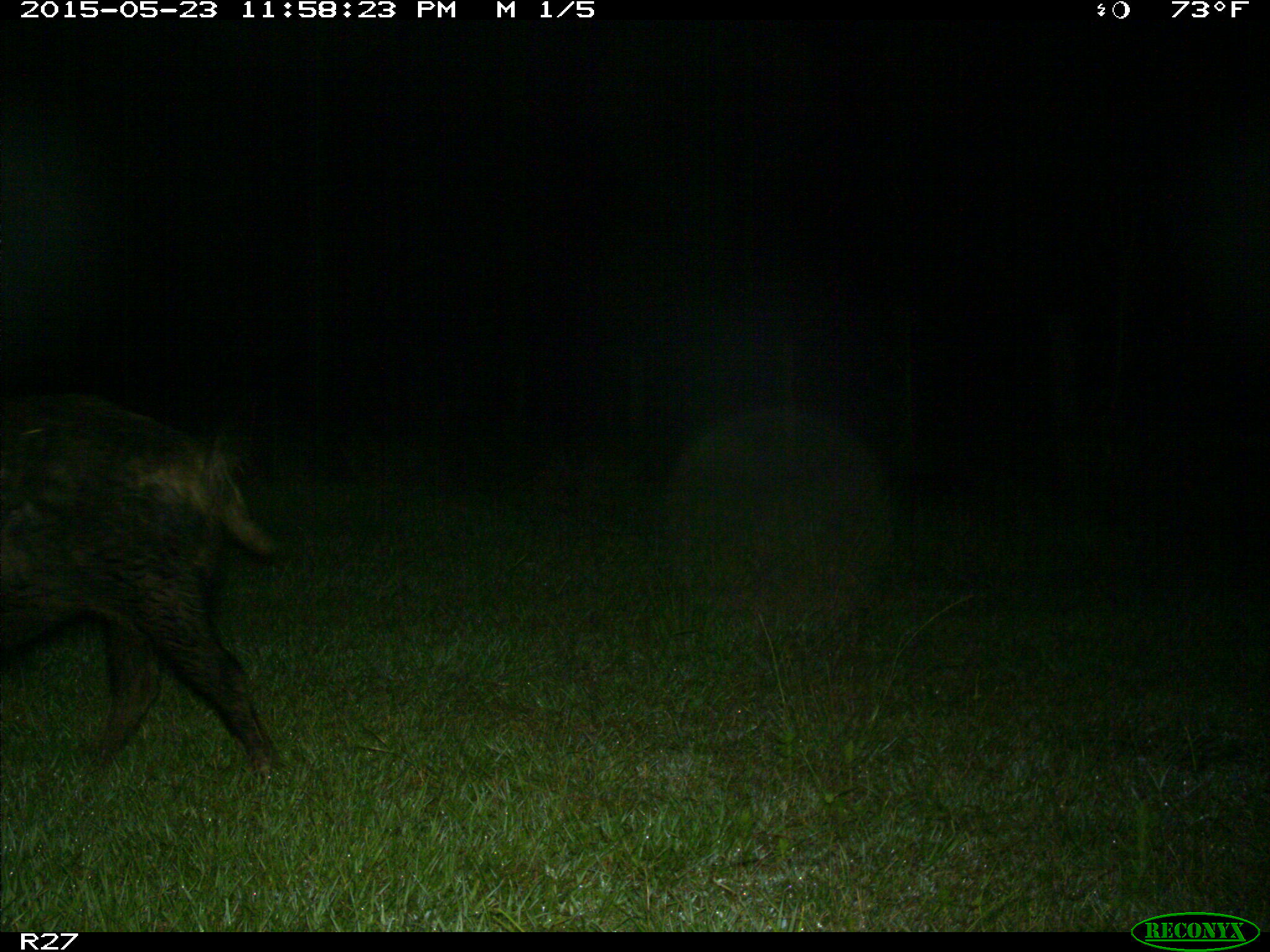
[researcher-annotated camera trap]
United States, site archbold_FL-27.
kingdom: Animalia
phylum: Chordata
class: Mammalia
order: Artiodactyla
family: Suidae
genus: Sus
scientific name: Sus scrofa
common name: wild boar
Sus scrofa (wild boar).